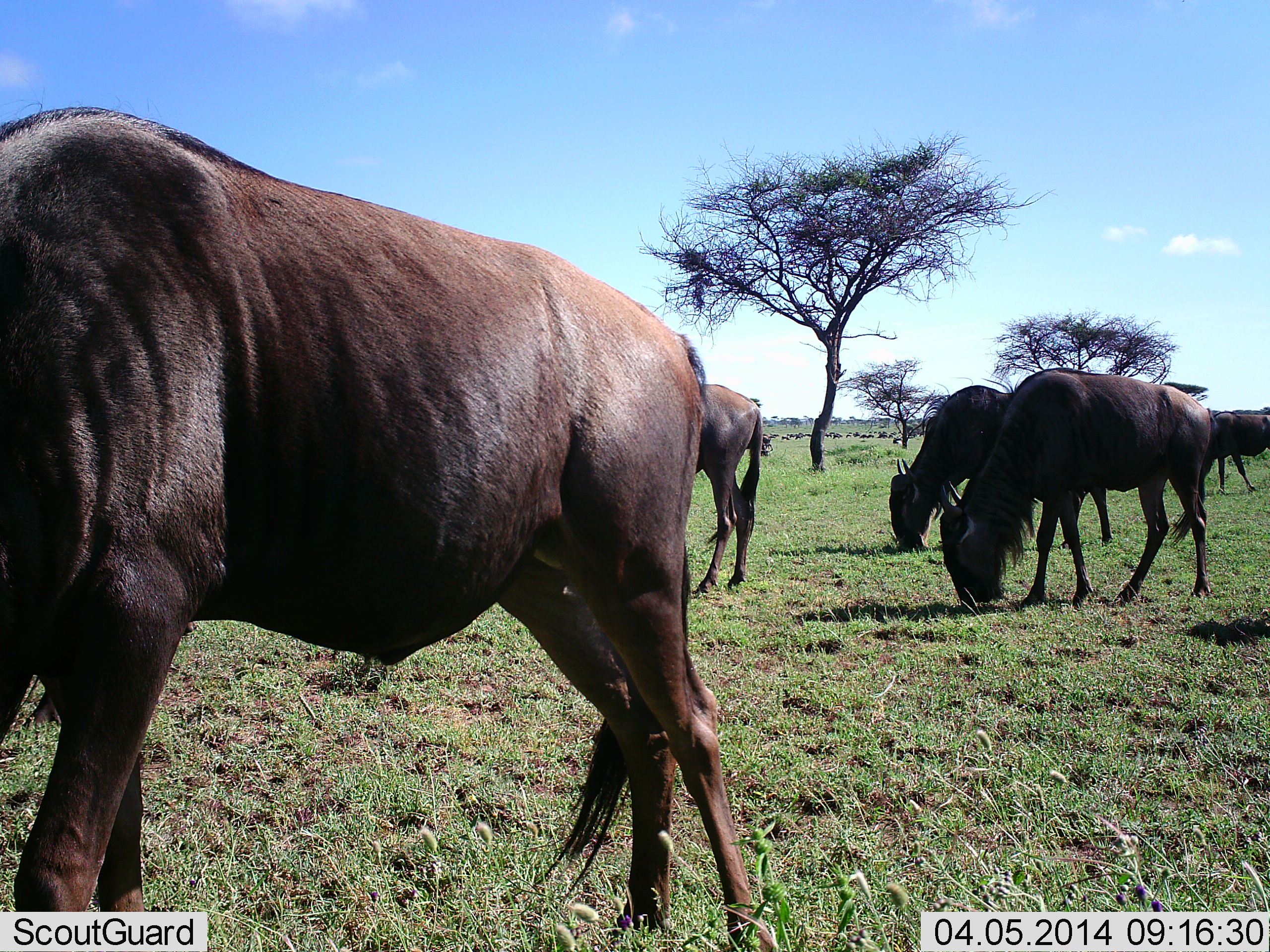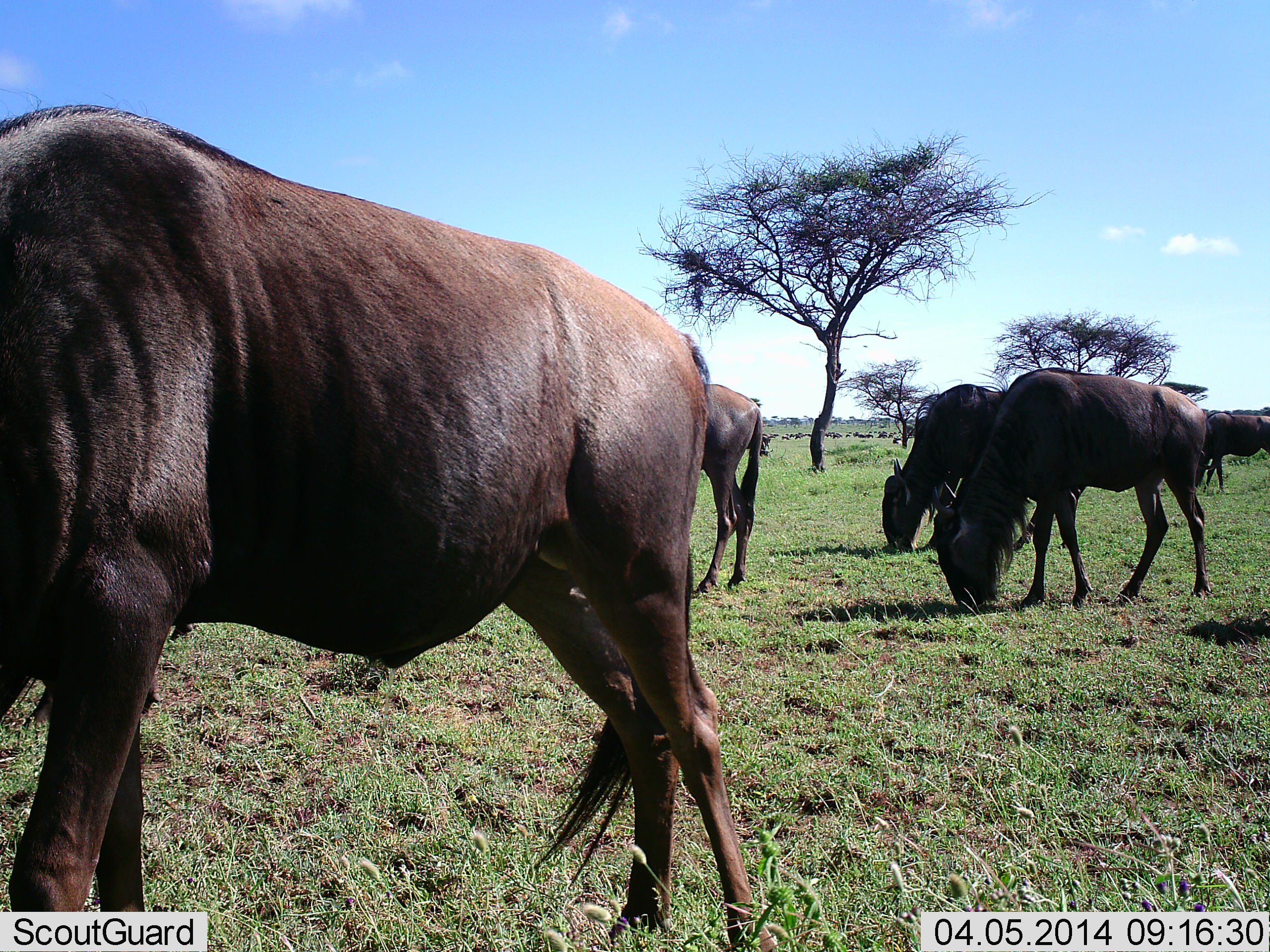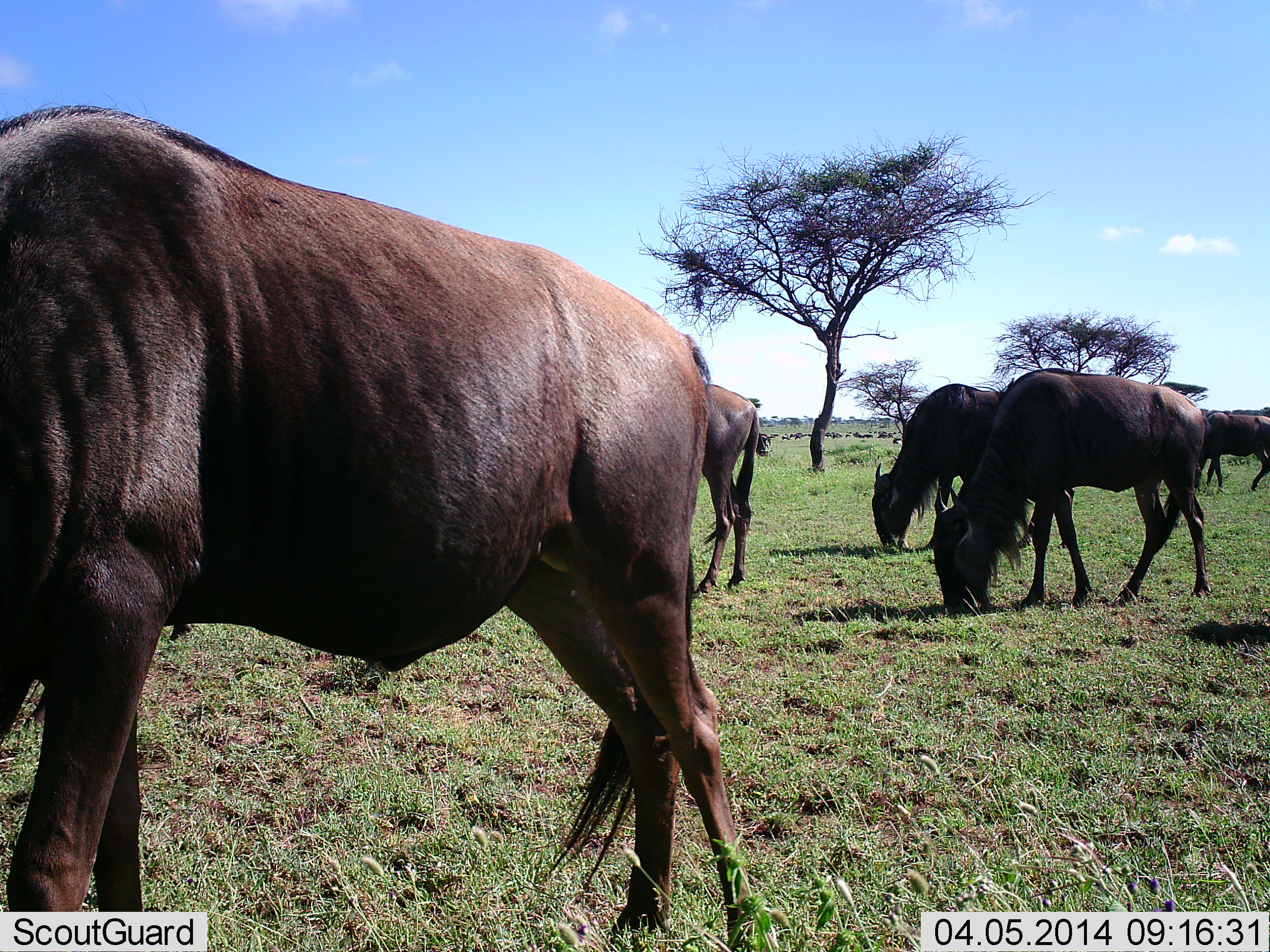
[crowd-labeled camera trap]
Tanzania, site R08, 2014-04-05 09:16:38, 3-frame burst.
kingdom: Animalia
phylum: Chordata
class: Mammalia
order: Artiodactyla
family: Bovidae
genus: Connochaetes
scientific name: Connochaetes taurinus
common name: blue wildebeest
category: wildebeest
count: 6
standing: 30%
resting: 0%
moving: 10%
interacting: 0%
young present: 0%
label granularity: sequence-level